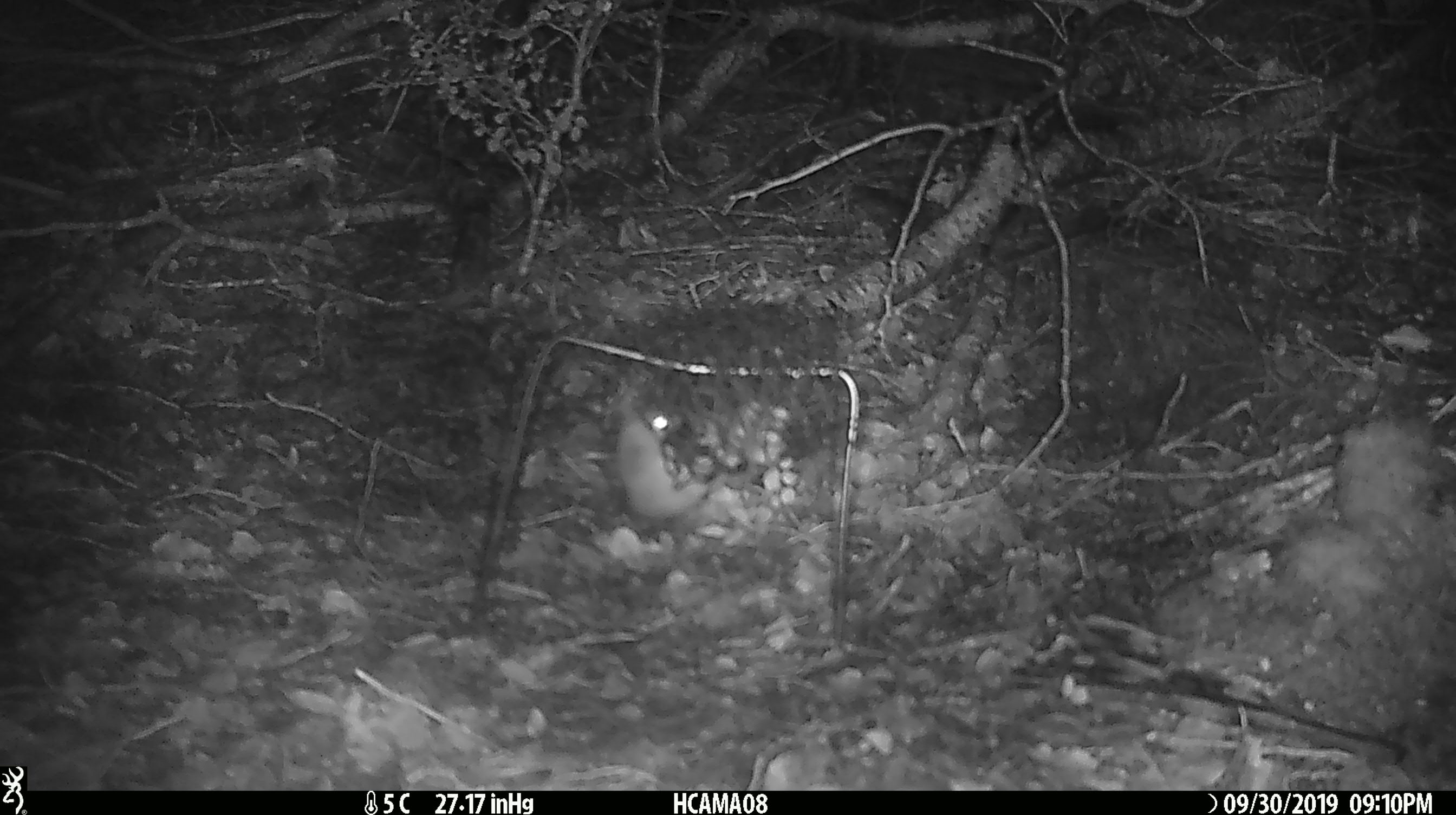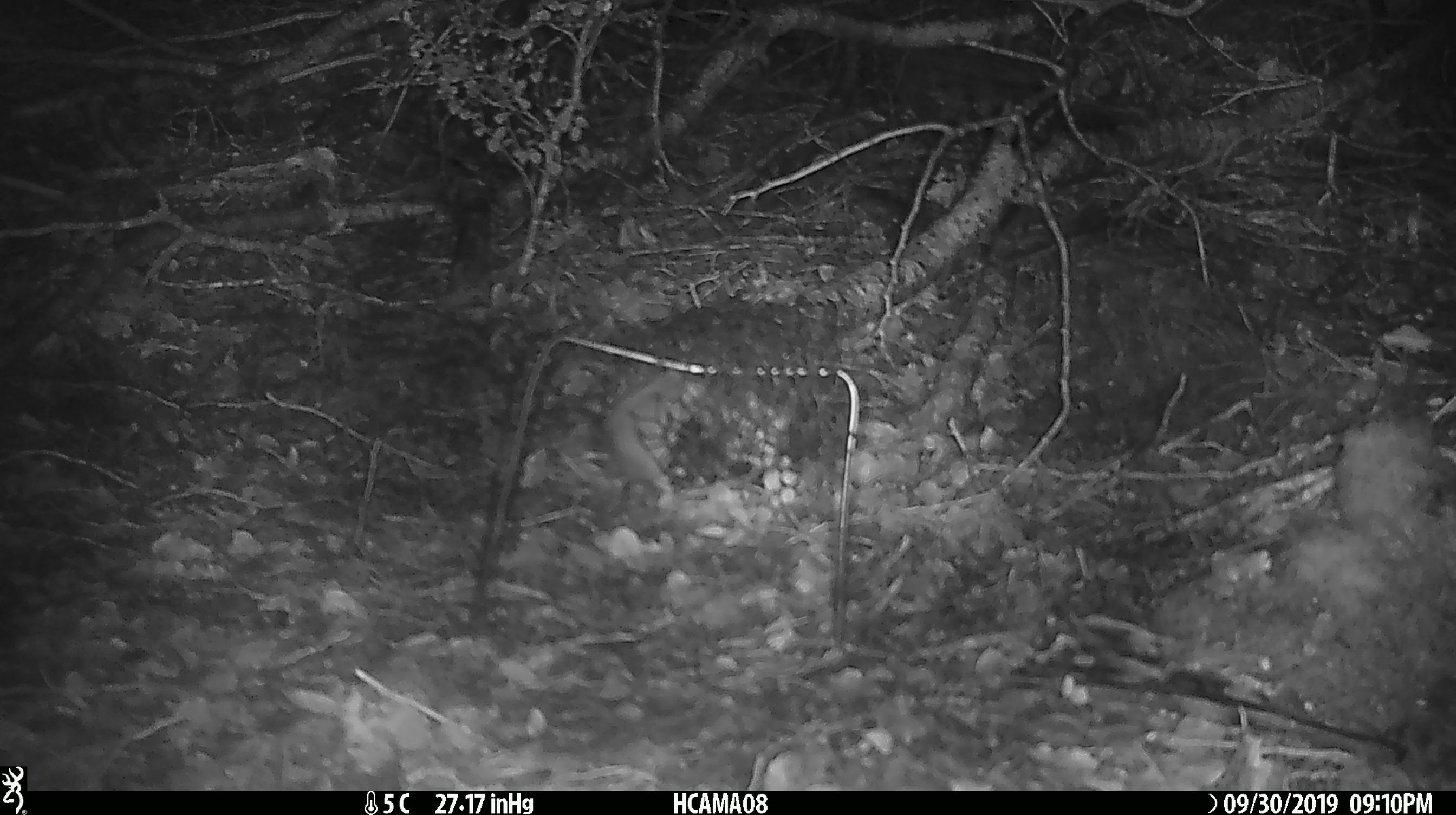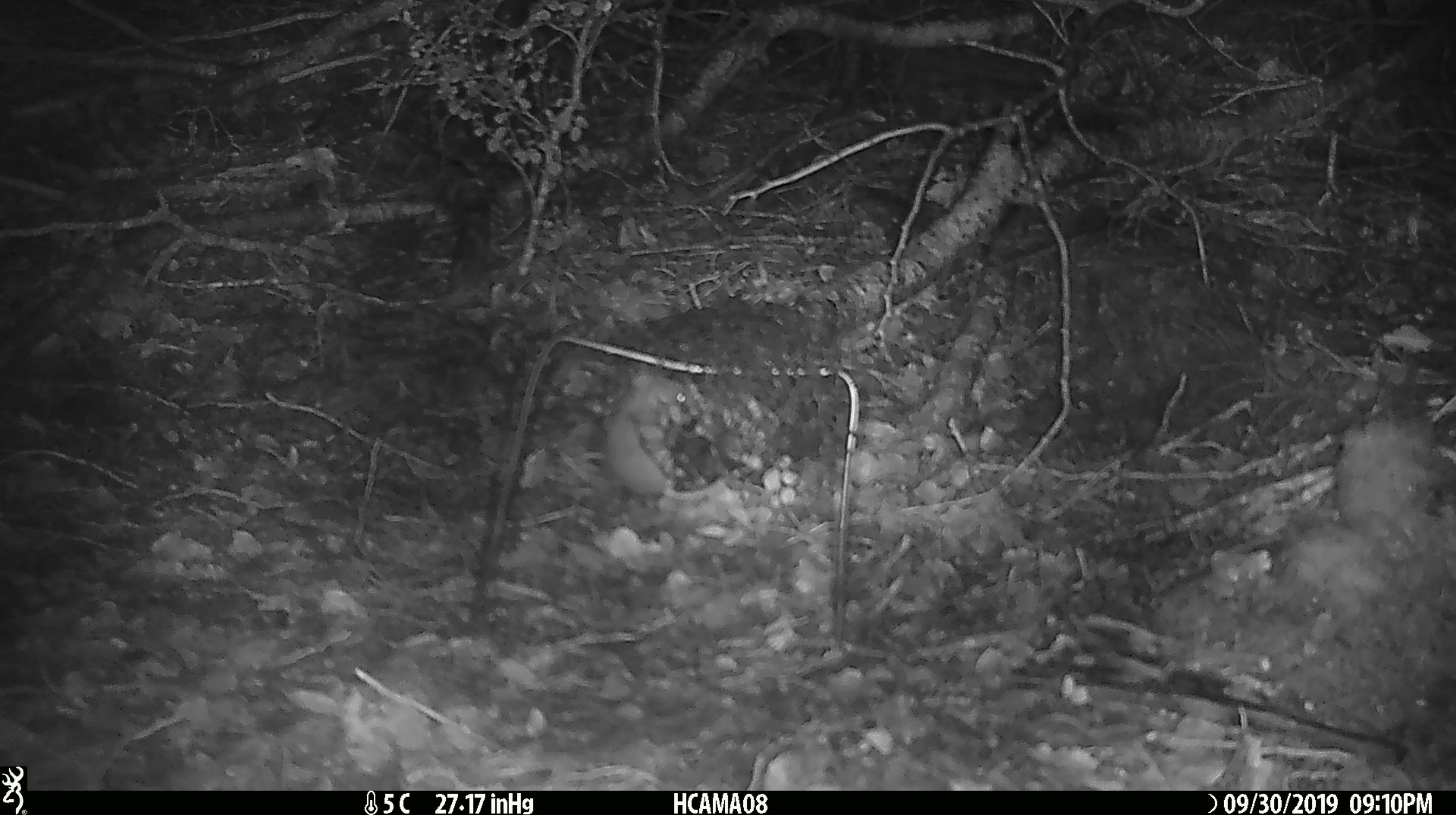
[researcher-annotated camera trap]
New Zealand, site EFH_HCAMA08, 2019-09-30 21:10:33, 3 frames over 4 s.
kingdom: Animalia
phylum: Chordata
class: Mammalia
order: Rodentia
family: Muridae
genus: Mus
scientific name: Mus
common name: mouse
Mouse (Mus).